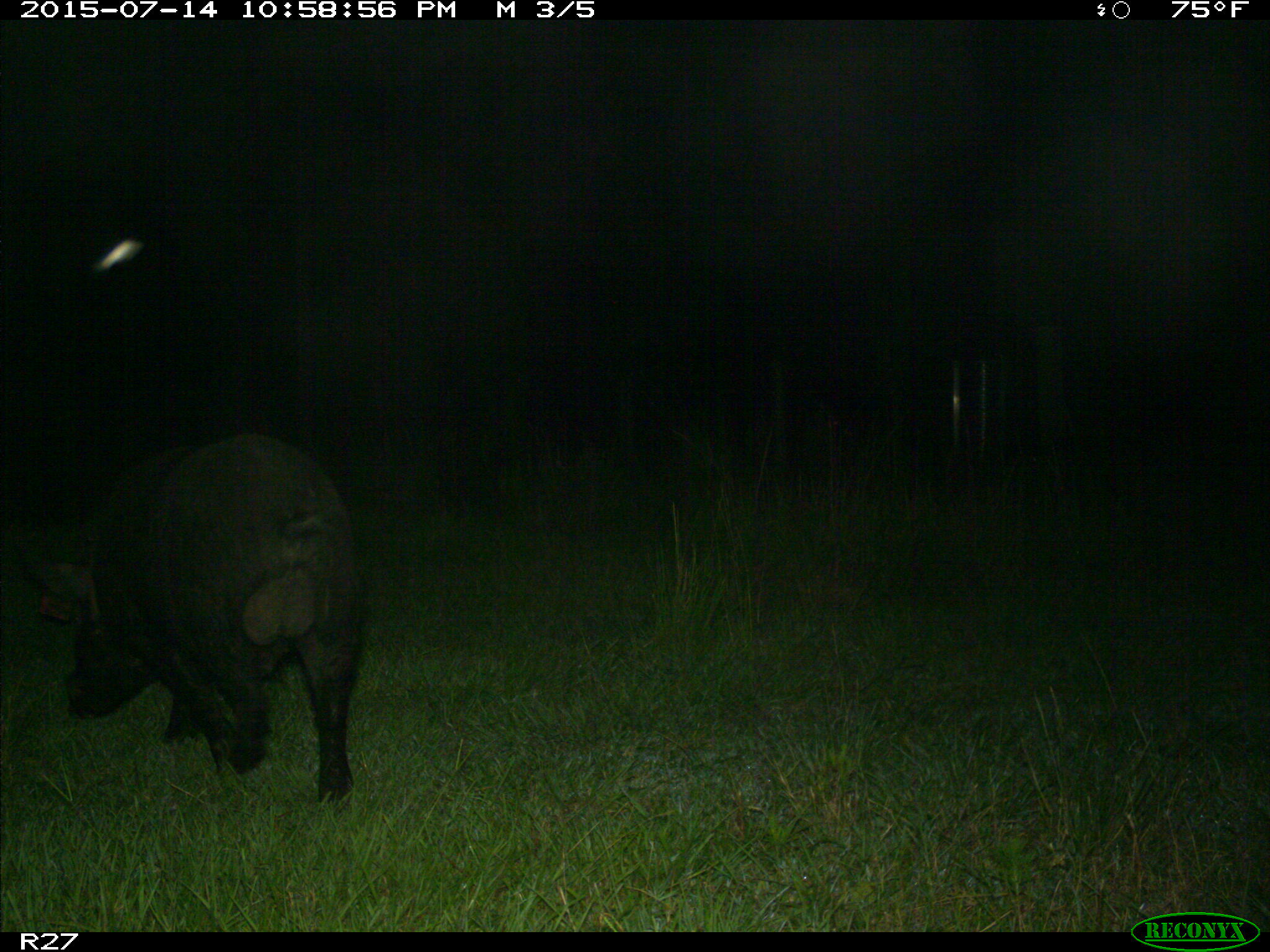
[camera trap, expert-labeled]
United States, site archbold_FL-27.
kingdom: Animalia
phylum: Chordata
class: Mammalia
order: Artiodactyla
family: Suidae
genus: Sus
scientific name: Sus scrofa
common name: wild boar